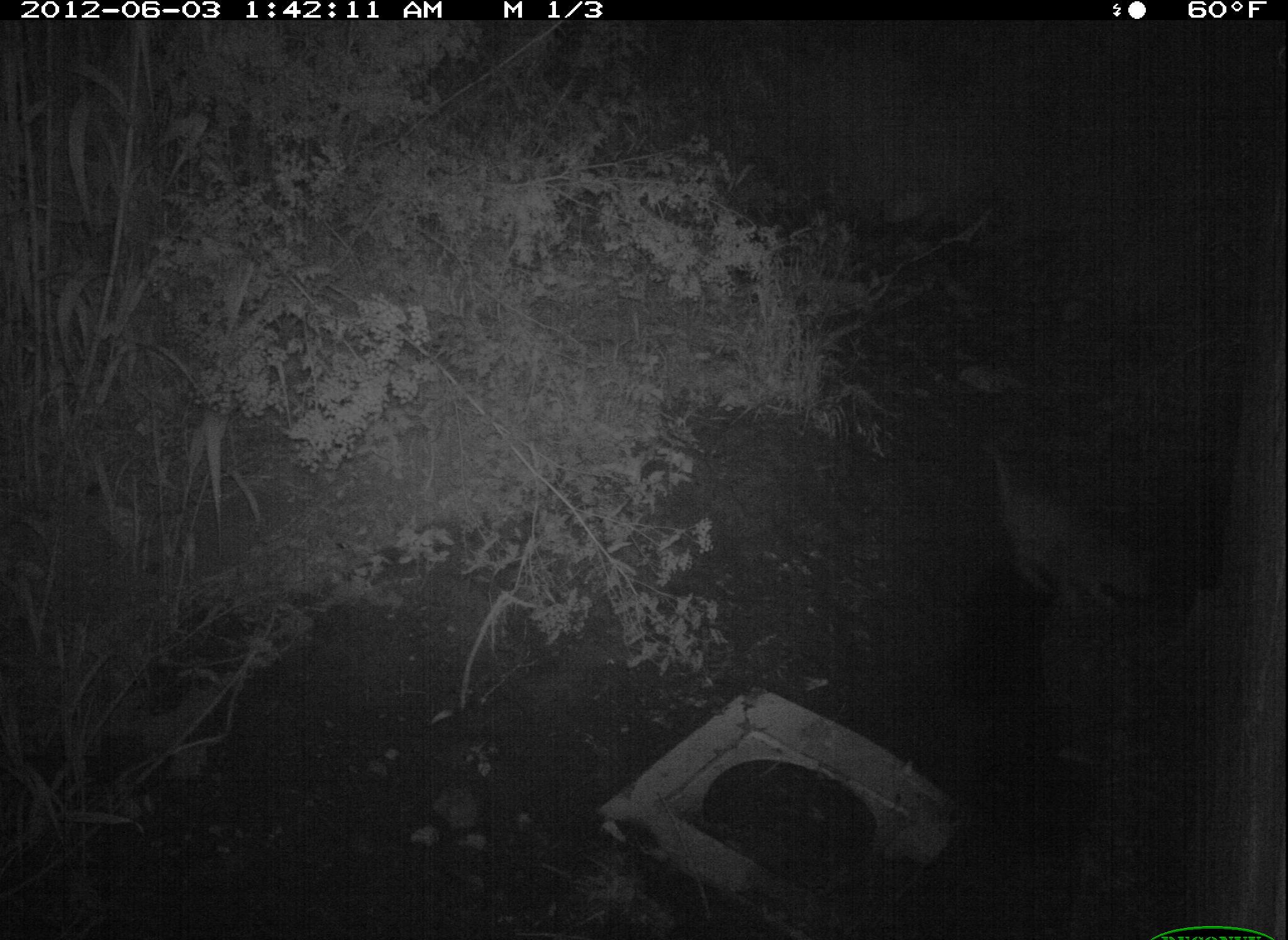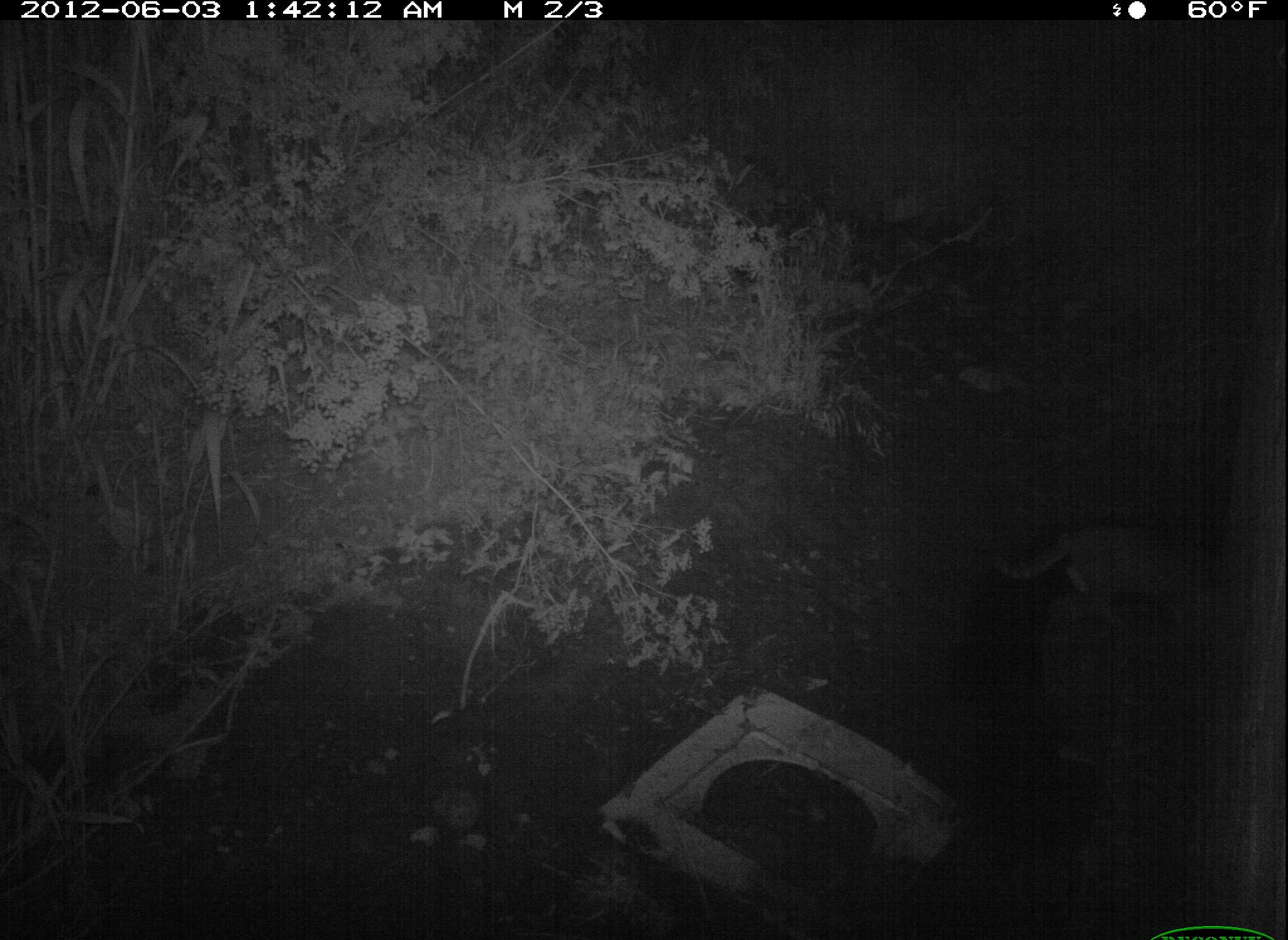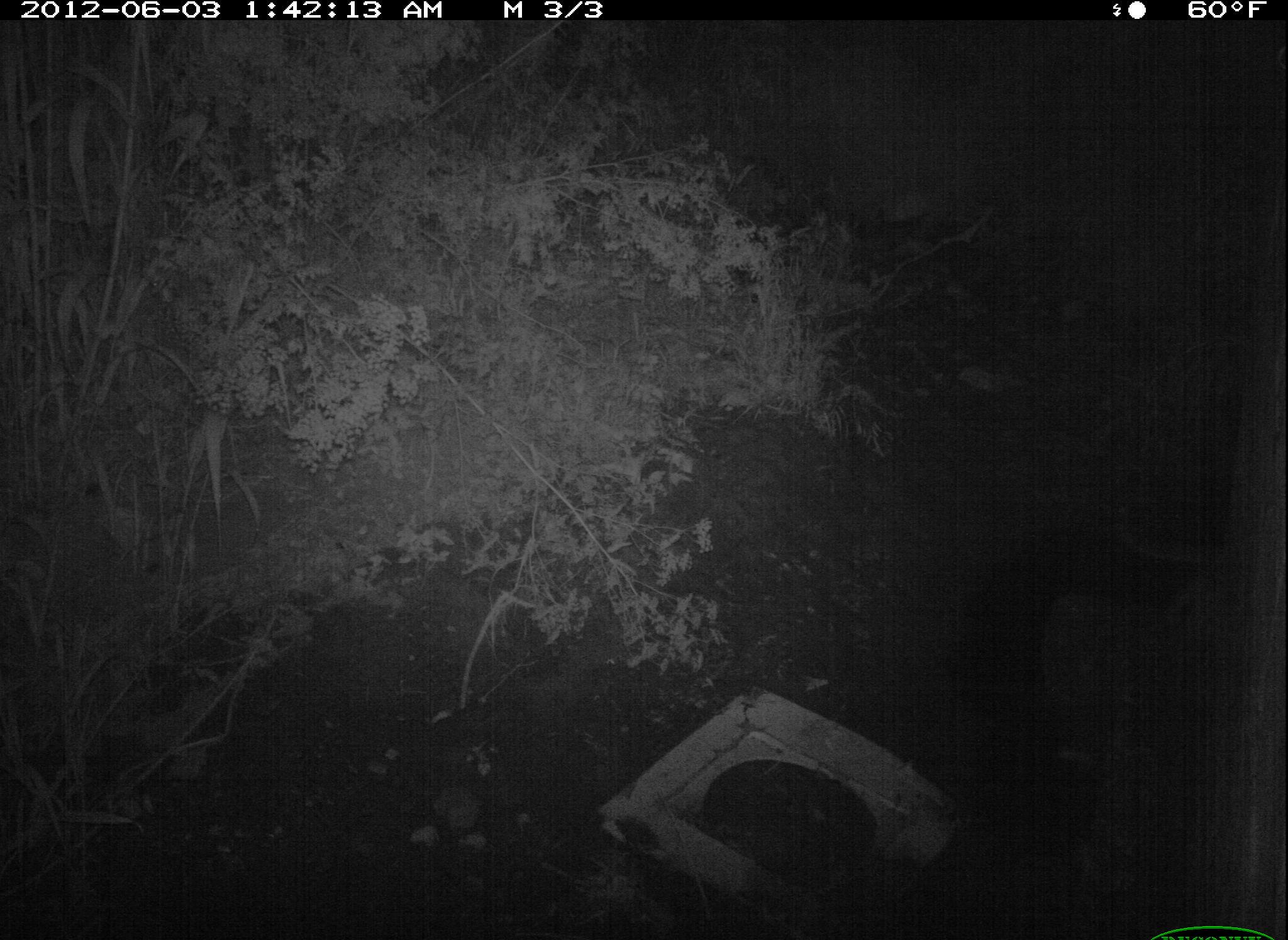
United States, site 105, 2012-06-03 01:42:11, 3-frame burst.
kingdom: Animalia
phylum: Chordata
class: Mammalia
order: Carnivora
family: Felidae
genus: Felis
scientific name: Felis catus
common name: cat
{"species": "cat (Felis catus)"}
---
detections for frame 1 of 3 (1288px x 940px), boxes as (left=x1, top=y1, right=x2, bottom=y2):
cat: (left=966, top=419, right=1172, bottom=623)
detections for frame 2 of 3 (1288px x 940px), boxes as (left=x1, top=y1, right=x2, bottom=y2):
cat: (left=982, top=511, right=1257, bottom=635)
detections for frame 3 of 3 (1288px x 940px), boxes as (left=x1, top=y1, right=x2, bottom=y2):
cat: (left=1106, top=508, right=1251, bottom=644)